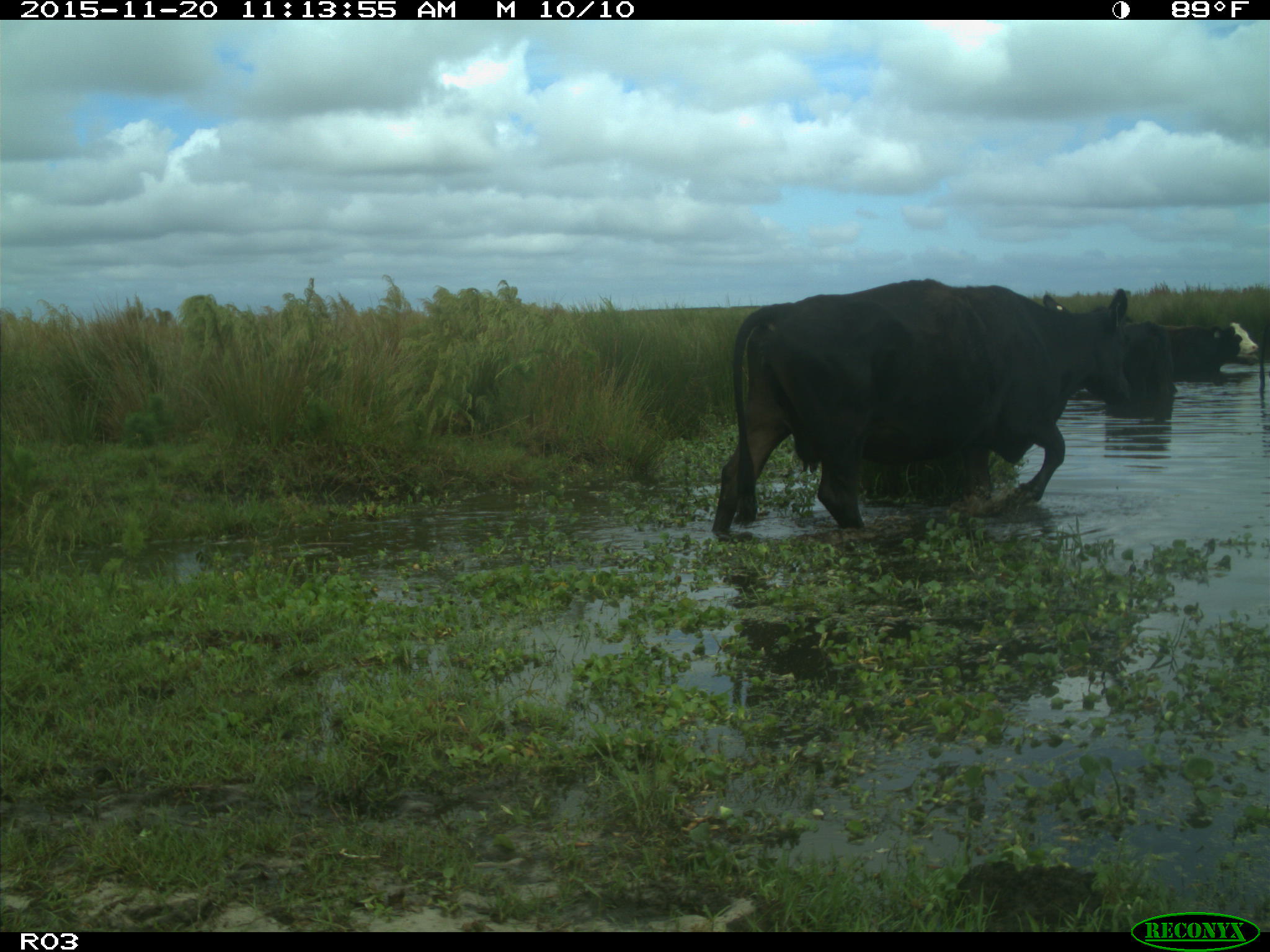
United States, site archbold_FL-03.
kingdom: Animalia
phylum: Chordata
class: Mammalia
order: Artiodactyla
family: Bovidae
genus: Bos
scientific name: Bos taurus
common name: domestic cow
Bos taurus (domestic cow).